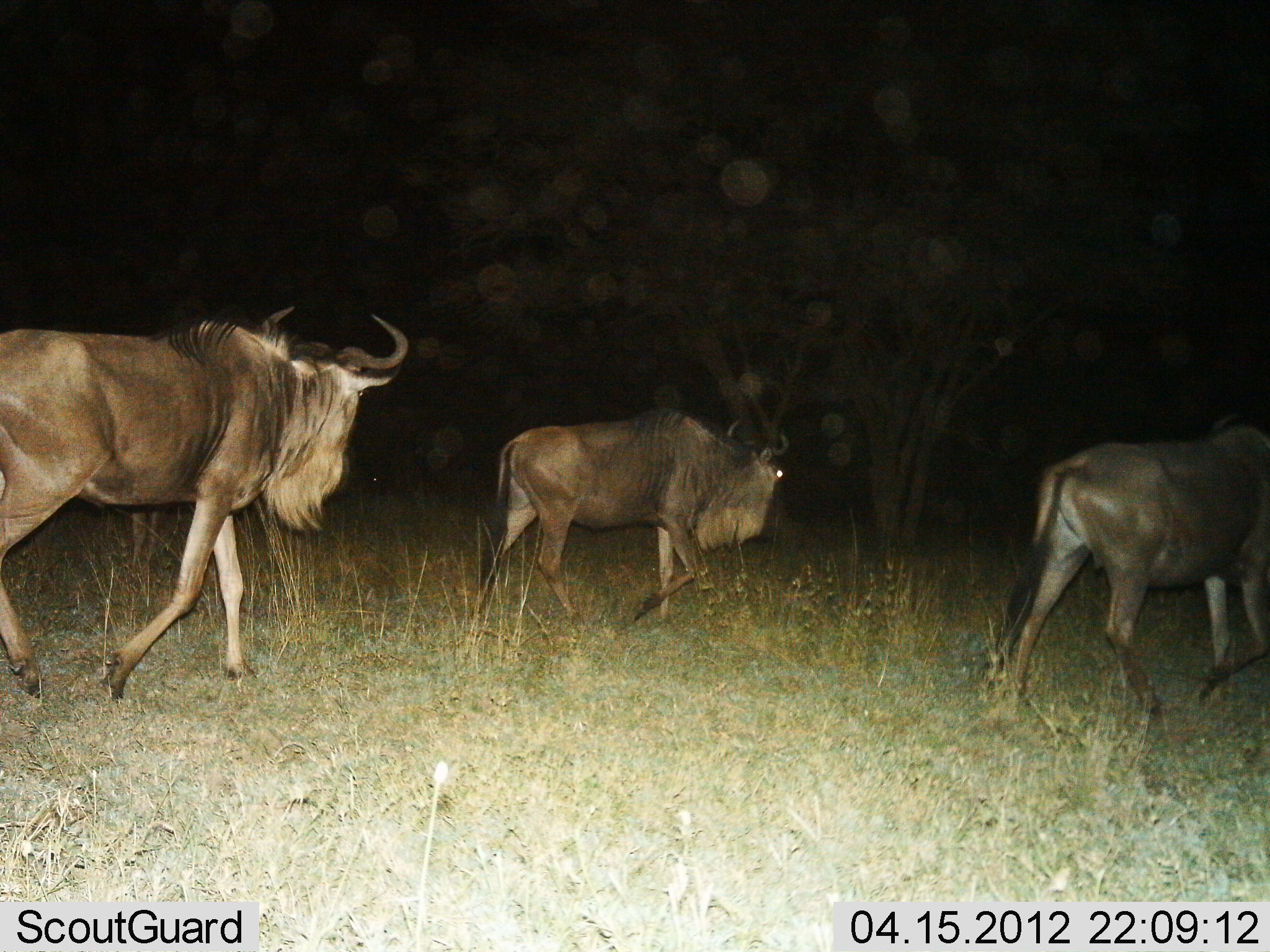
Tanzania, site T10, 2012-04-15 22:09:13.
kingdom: Animalia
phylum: Chordata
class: Mammalia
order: Artiodactyla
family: Bovidae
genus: Connochaetes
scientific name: Connochaetes taurinus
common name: blue wildebeest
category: wildebeest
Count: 3.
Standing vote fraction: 0%.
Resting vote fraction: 0%.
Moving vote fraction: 100%.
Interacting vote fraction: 0%.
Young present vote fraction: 0%.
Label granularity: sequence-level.